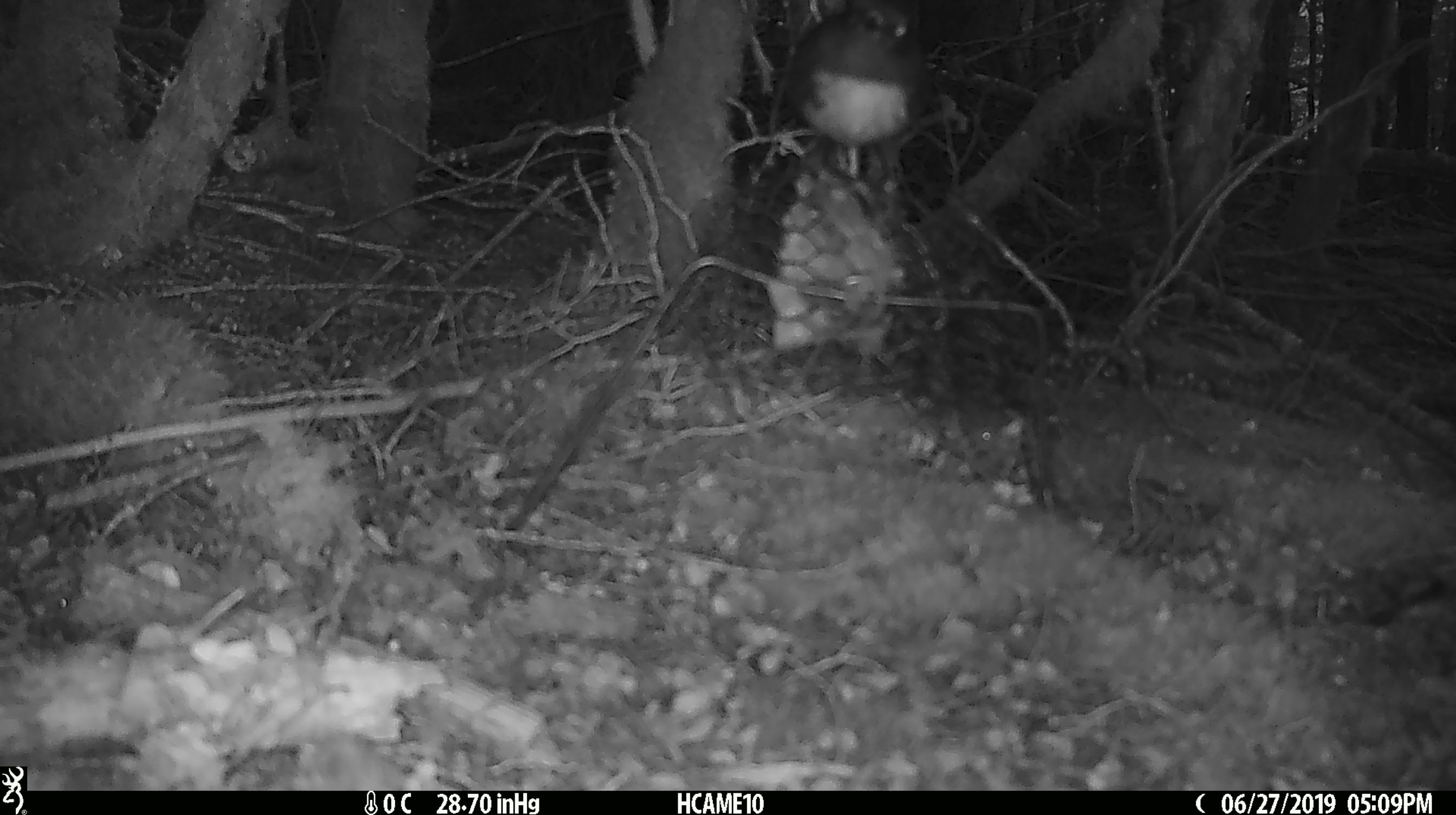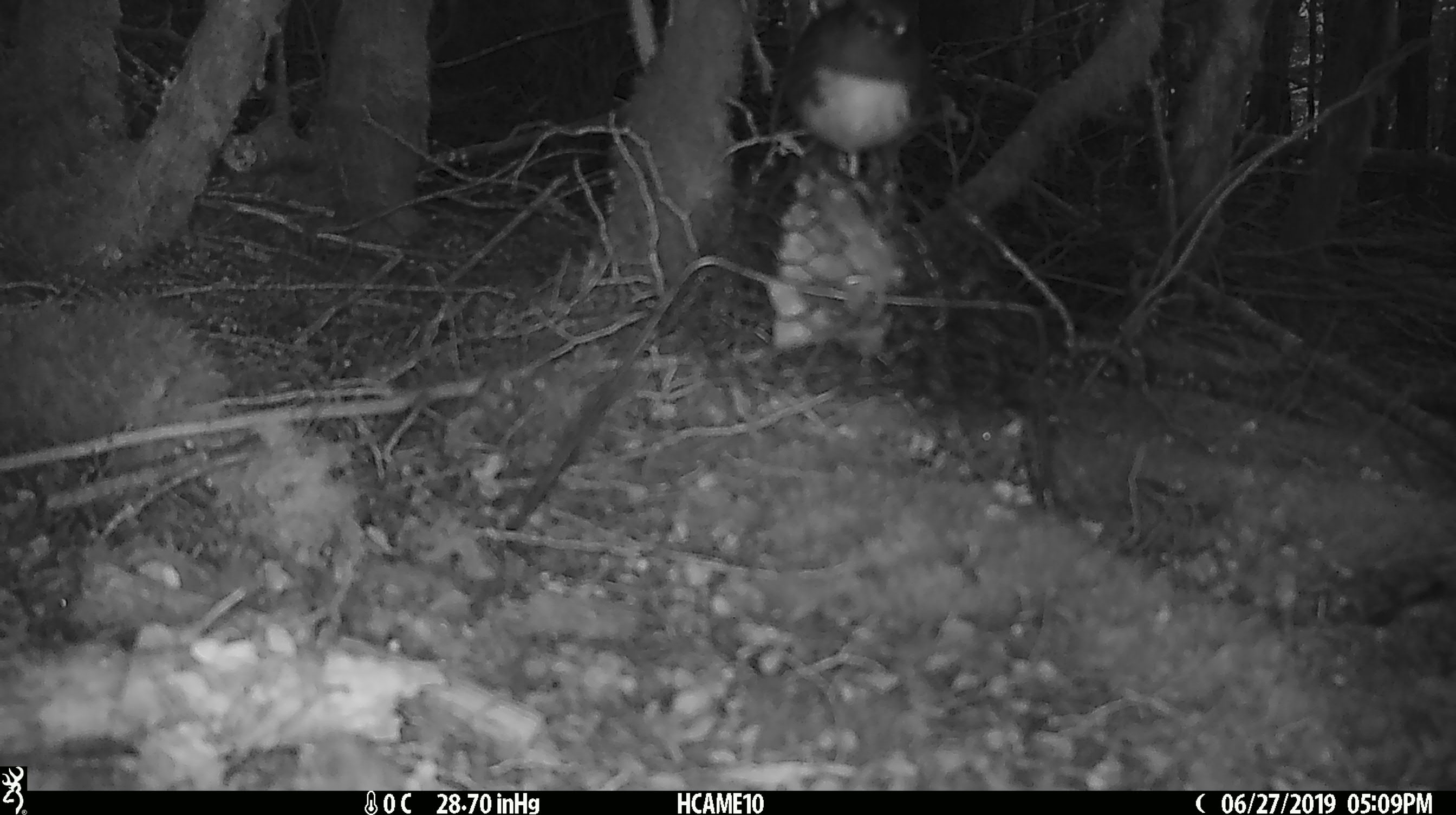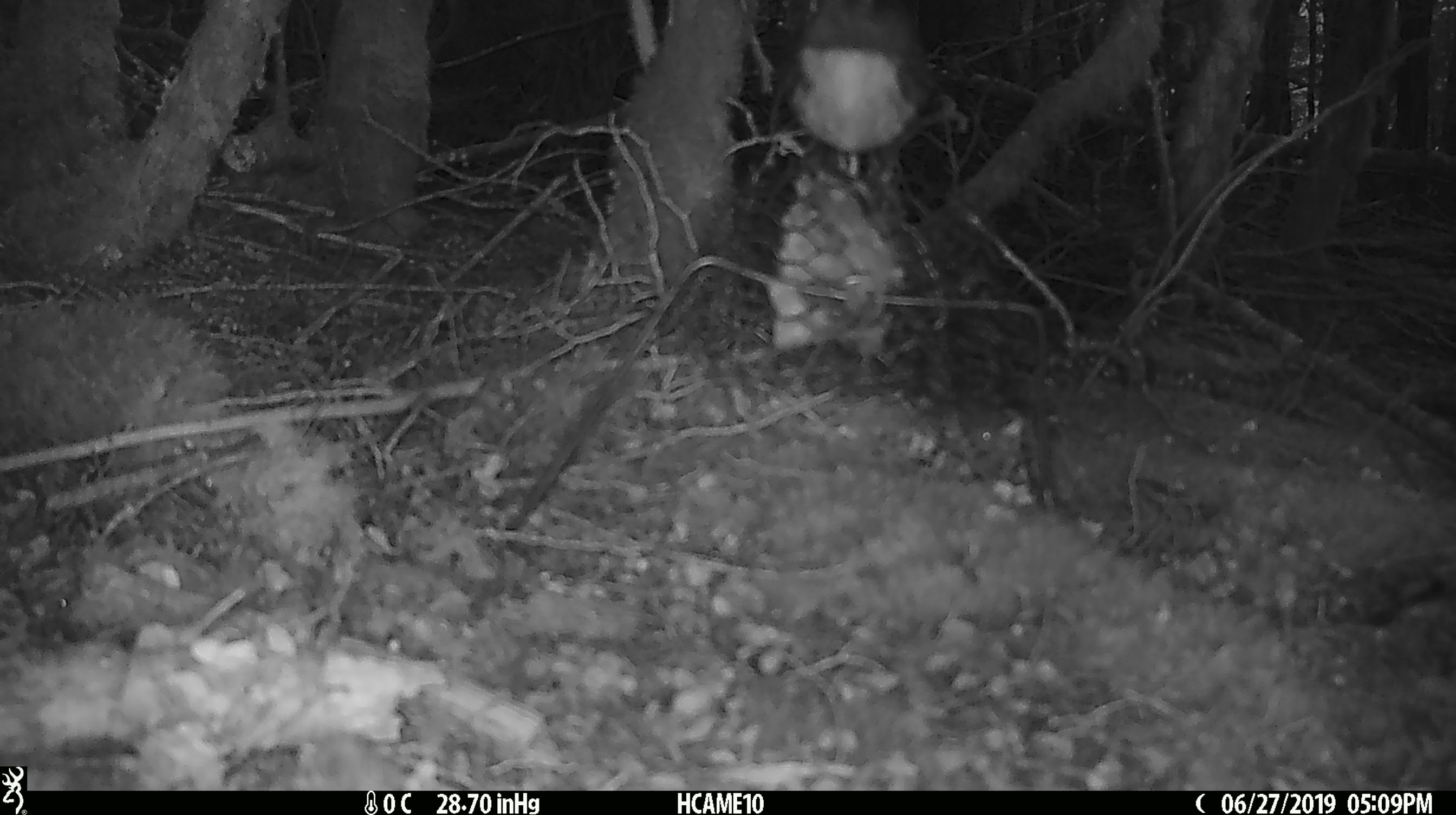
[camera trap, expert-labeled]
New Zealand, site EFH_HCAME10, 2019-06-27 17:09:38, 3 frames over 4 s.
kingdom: Animalia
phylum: Chordata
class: Aves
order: Passeriformes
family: Petroicidae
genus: Petroica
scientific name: Petroica australis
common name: new zealand robin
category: robin